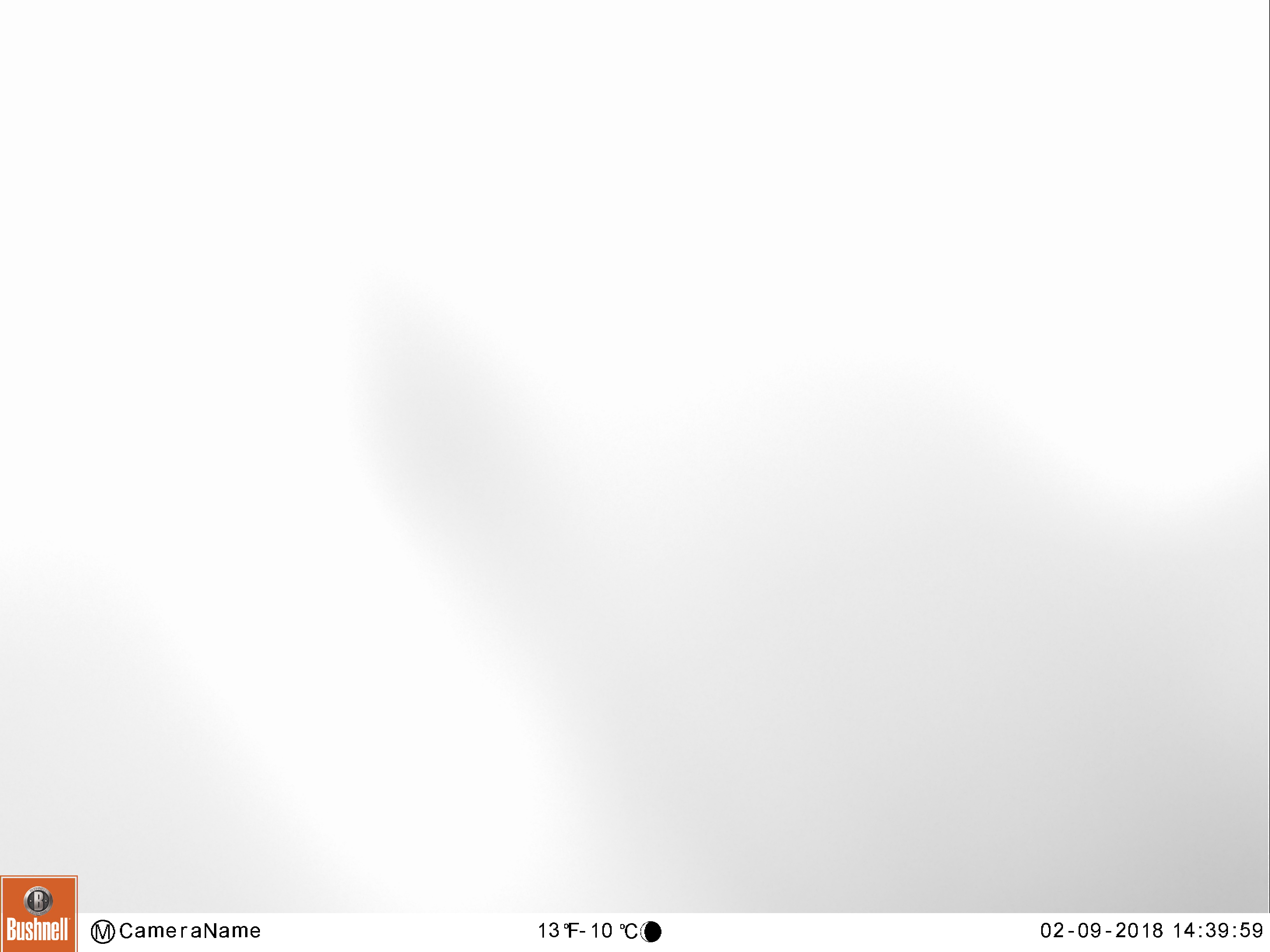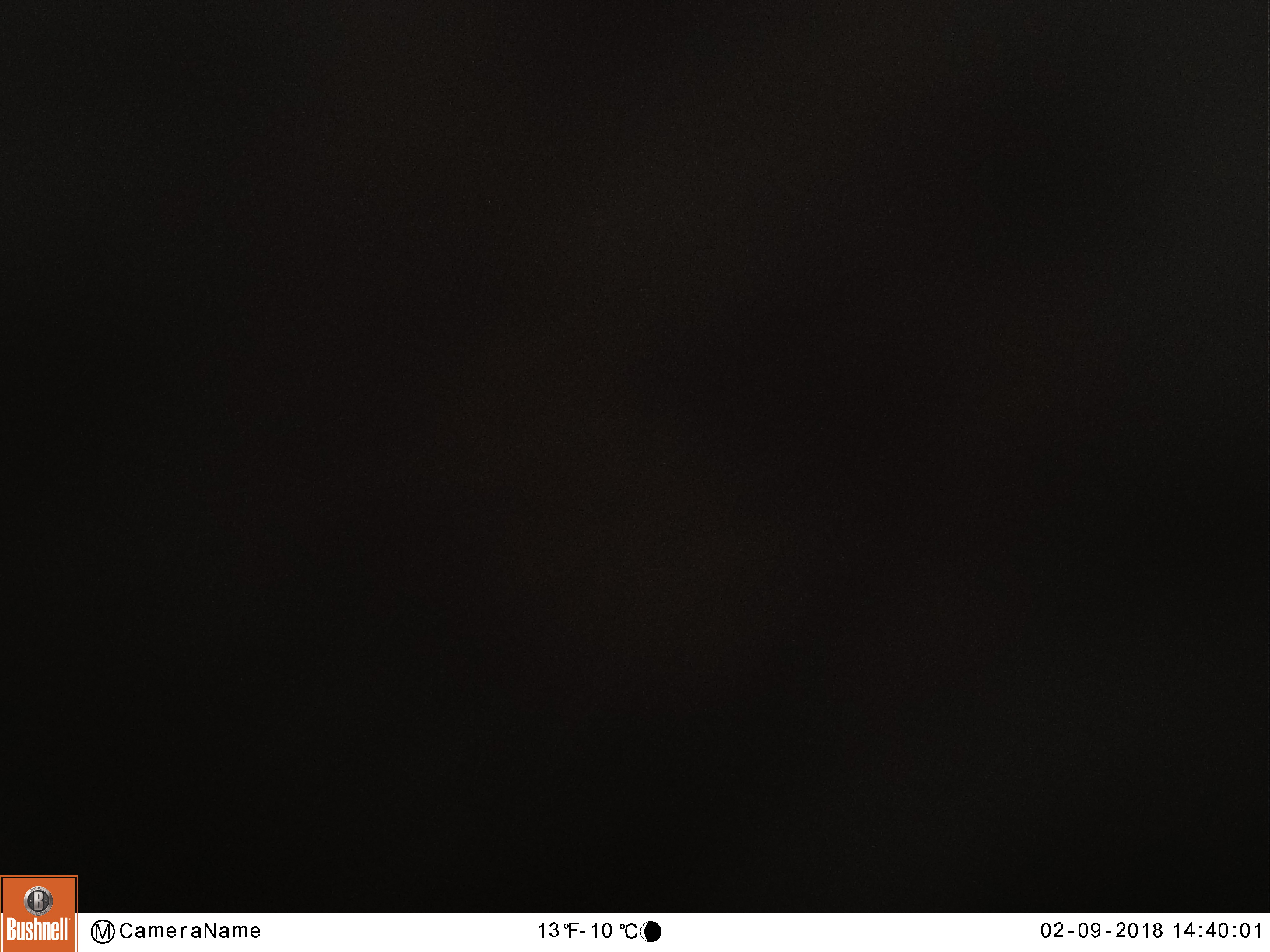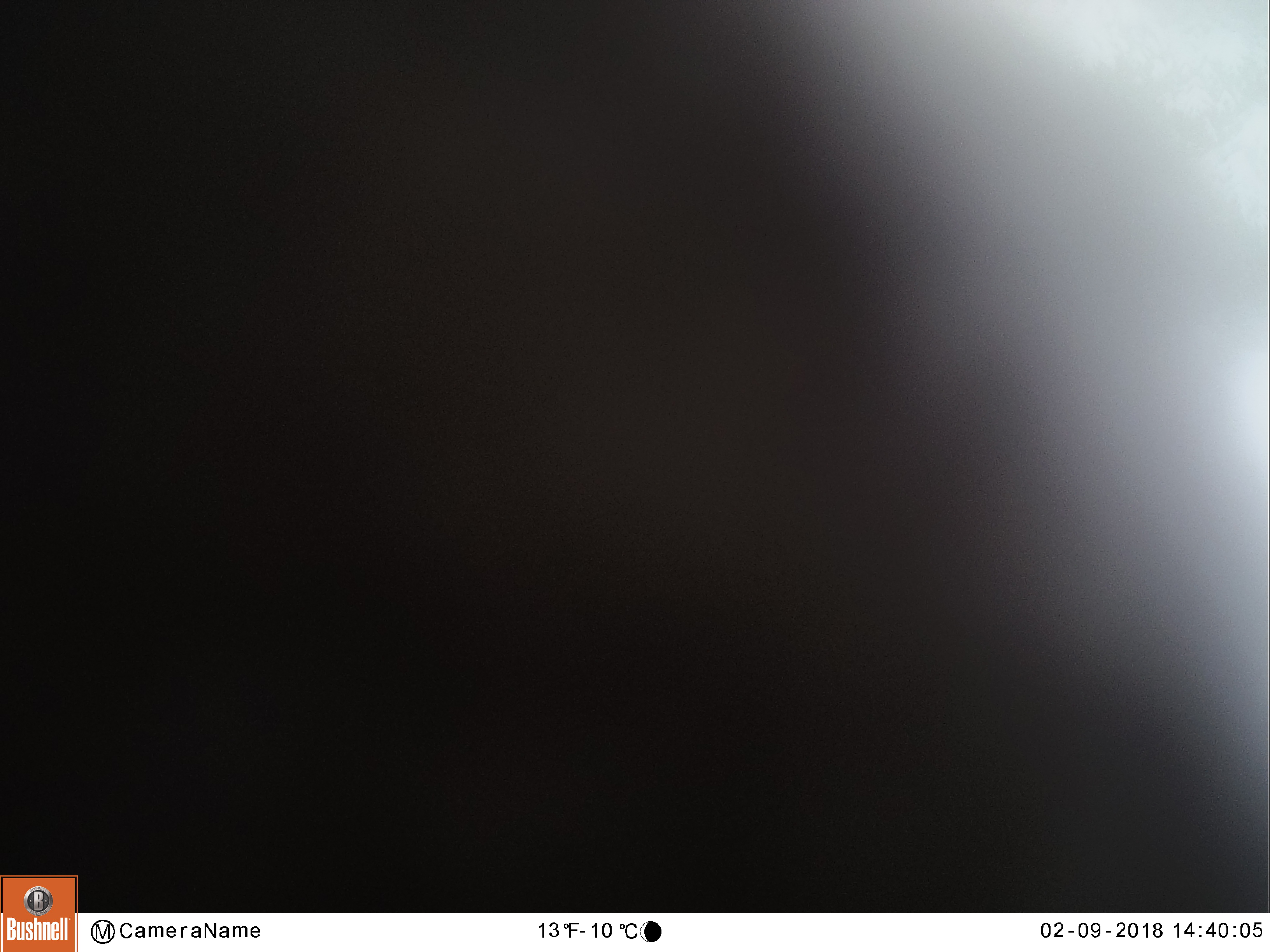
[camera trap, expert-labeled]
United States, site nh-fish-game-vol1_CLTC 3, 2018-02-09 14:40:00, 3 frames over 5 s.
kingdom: Animalia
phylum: Chordata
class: Mammalia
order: Artiodactyla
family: Cervidae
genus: Alces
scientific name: Alces alces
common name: moose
Moose (Alces alces).